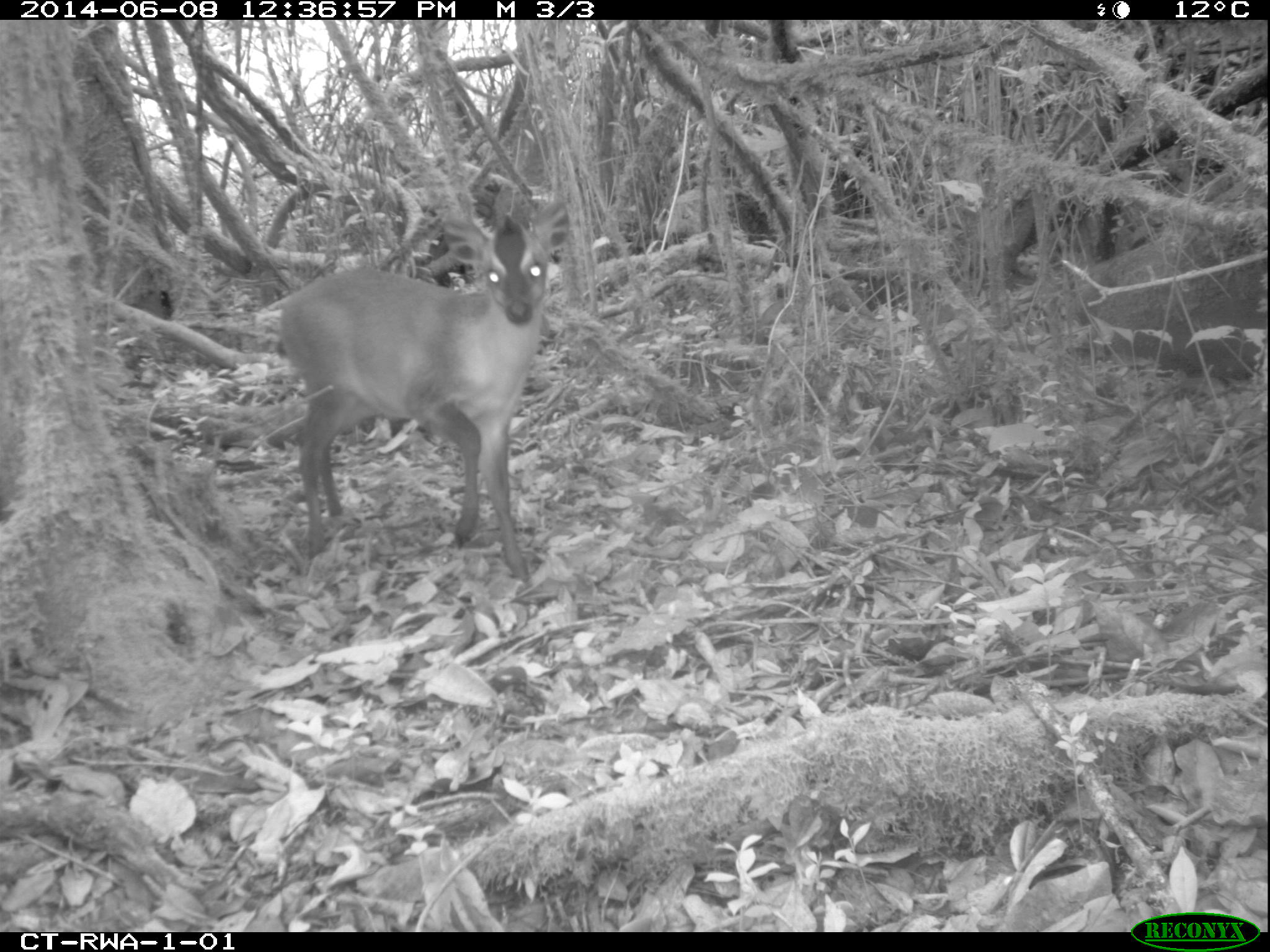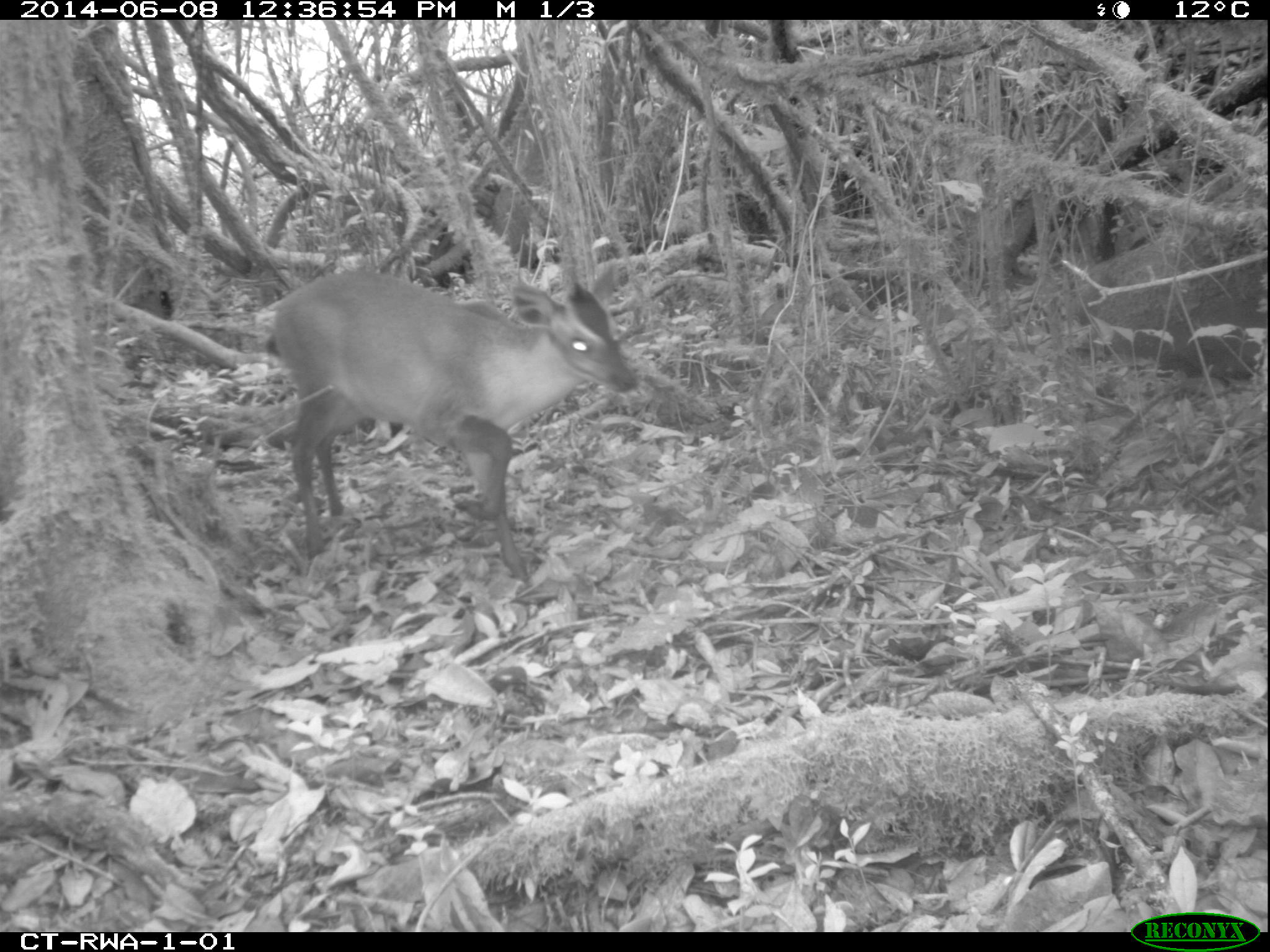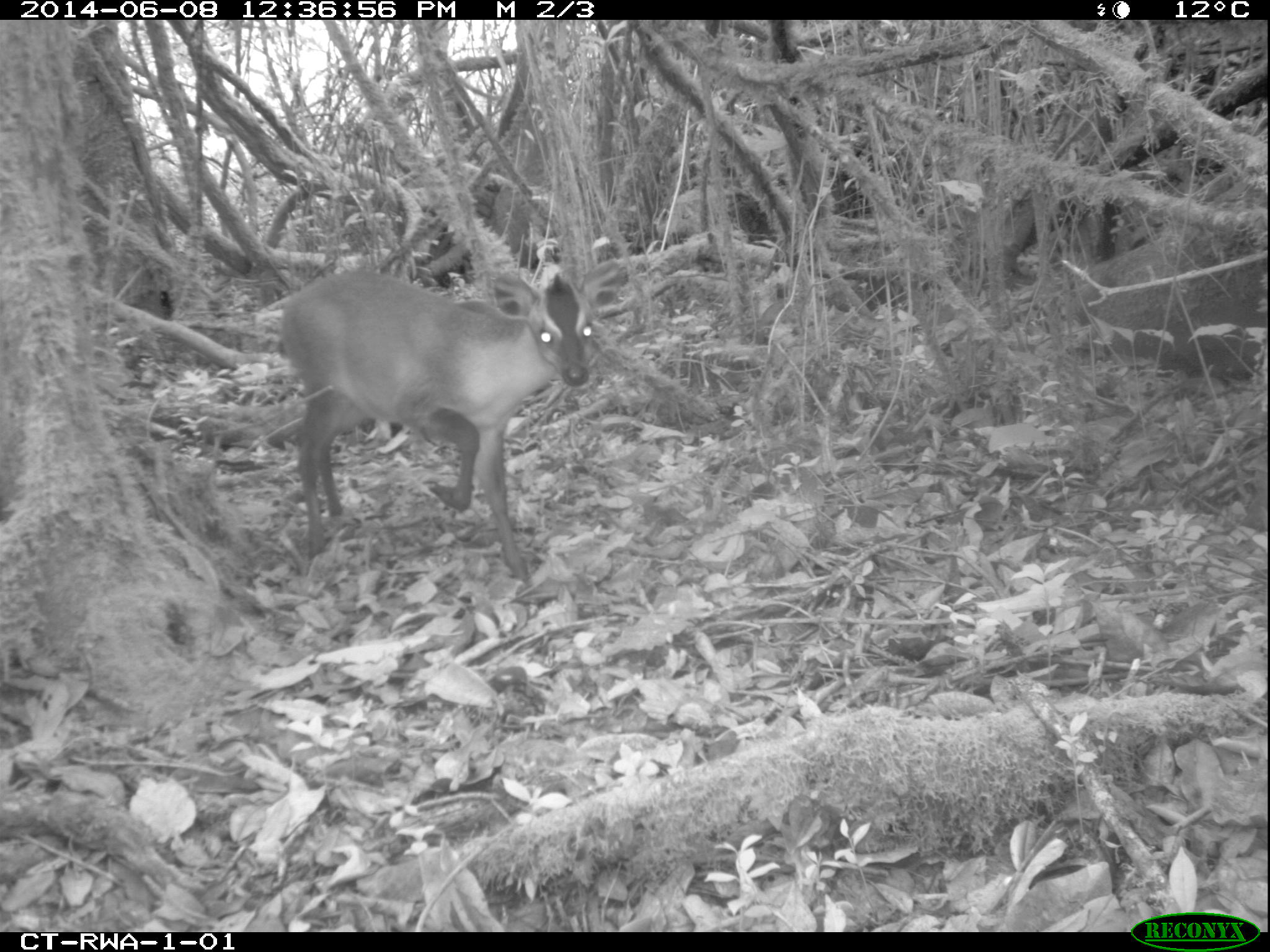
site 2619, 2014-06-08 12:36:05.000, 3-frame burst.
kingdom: Animalia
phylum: Chordata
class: Mammalia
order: Artiodactyla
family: Bovidae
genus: Cephalophus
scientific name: Cephalophus nigrifrons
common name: black-fronted duiker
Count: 1.